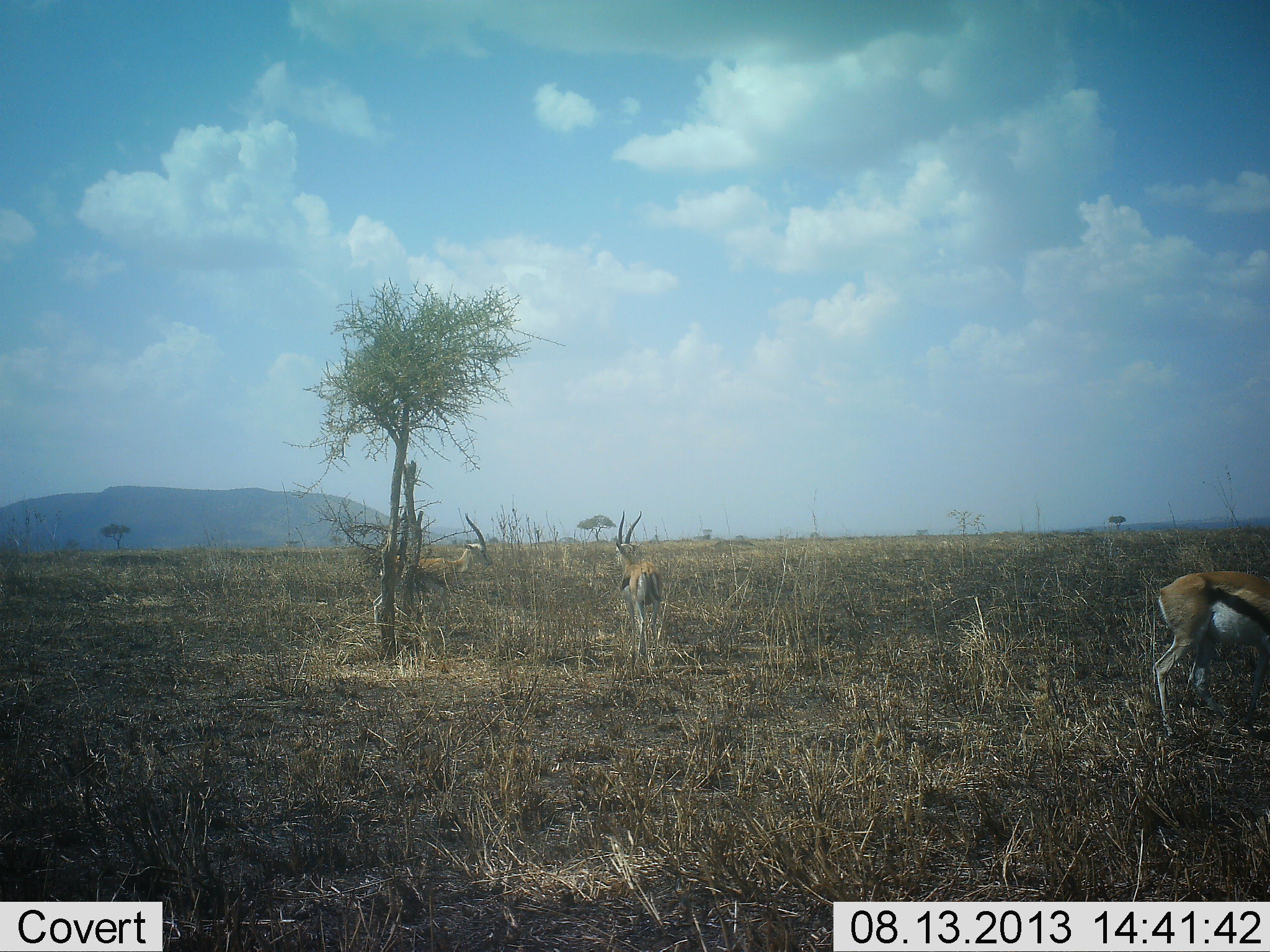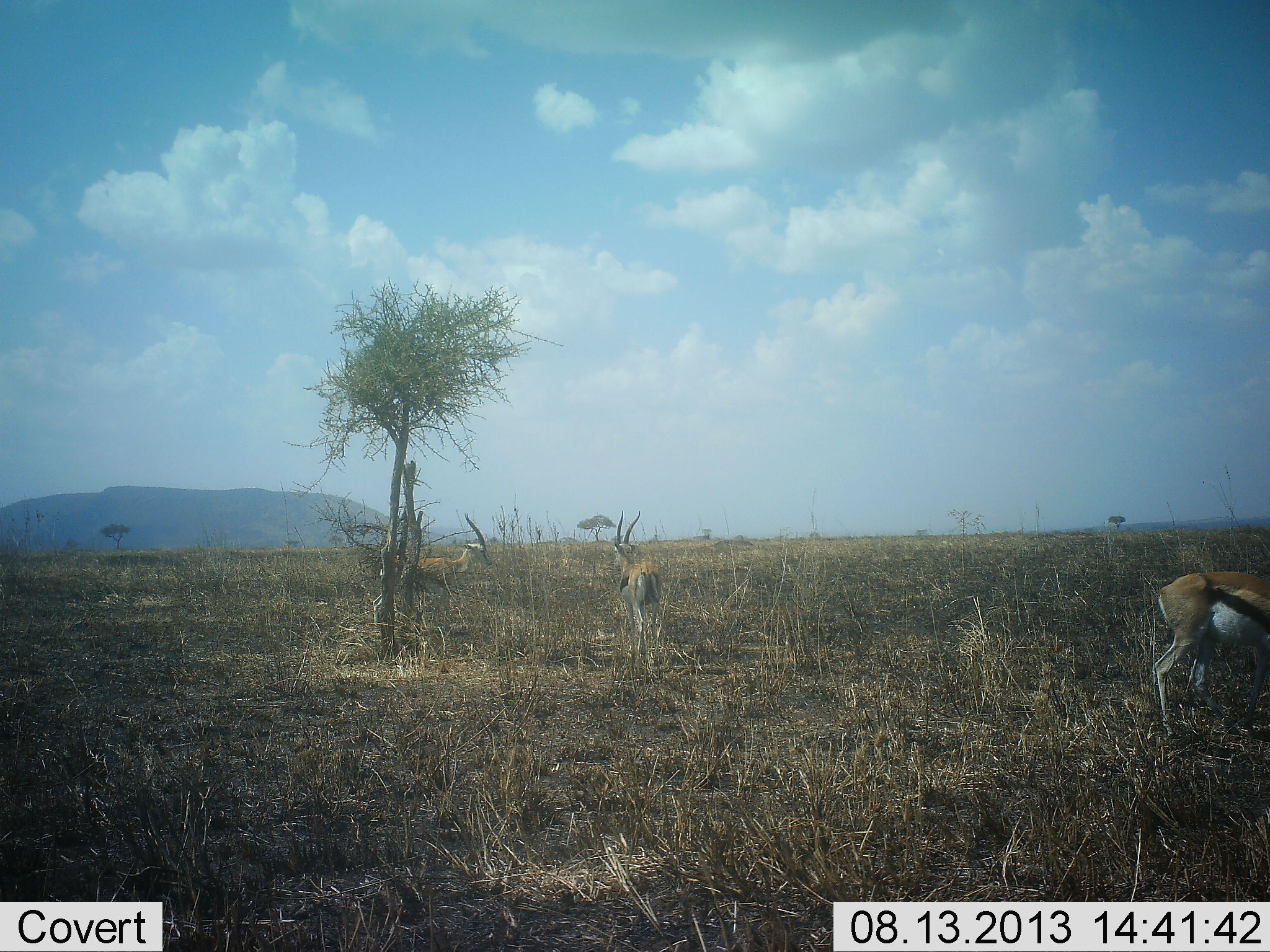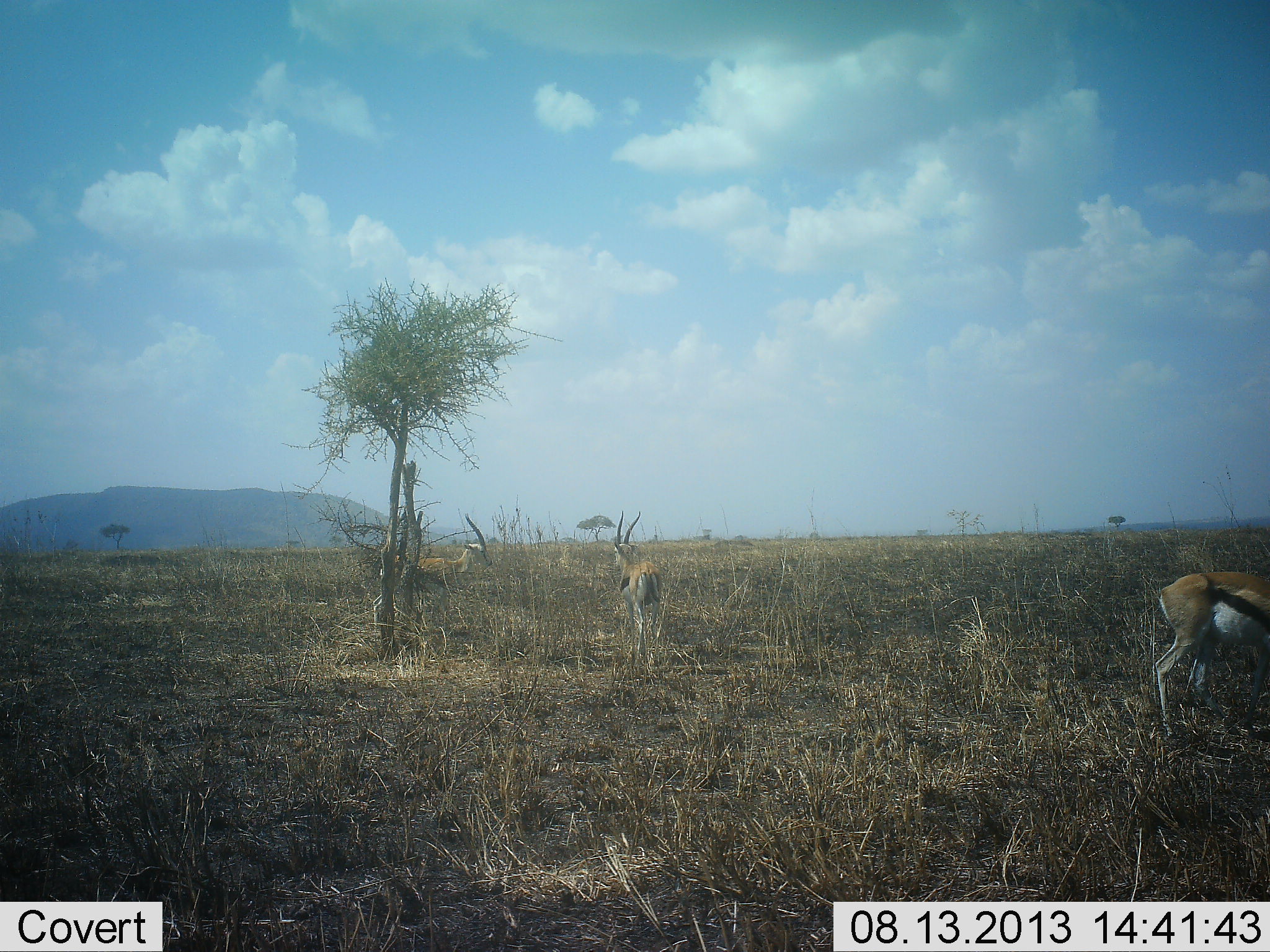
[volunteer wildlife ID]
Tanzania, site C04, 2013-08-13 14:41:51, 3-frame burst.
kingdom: Animalia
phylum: Chordata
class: Mammalia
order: Artiodactyla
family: Bovidae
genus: Eudorcas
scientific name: Eudorcas thomsonii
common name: thomson's gazelle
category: gazellethomsons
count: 3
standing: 93%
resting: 7%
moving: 15%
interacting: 0%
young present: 0%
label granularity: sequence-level